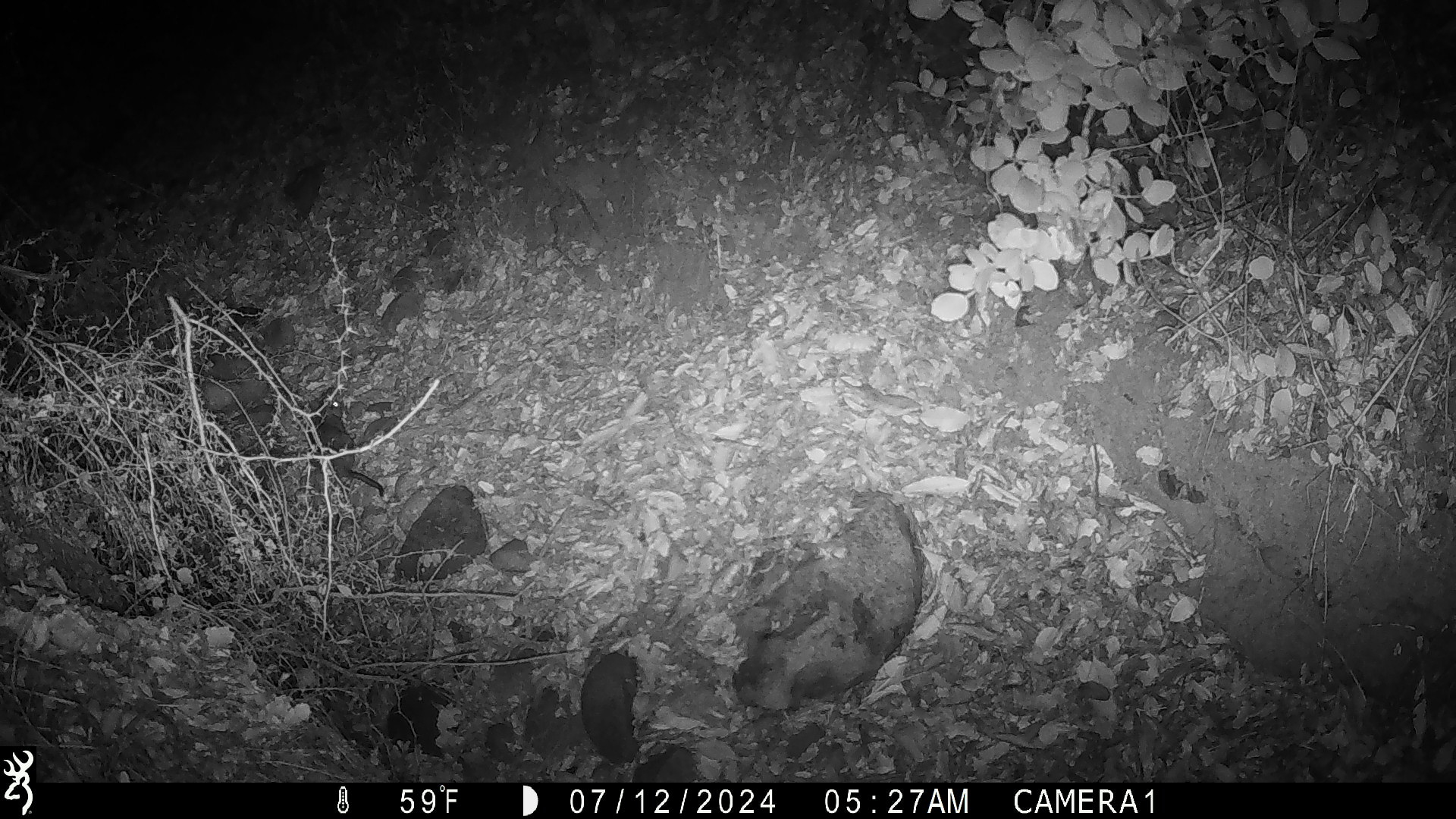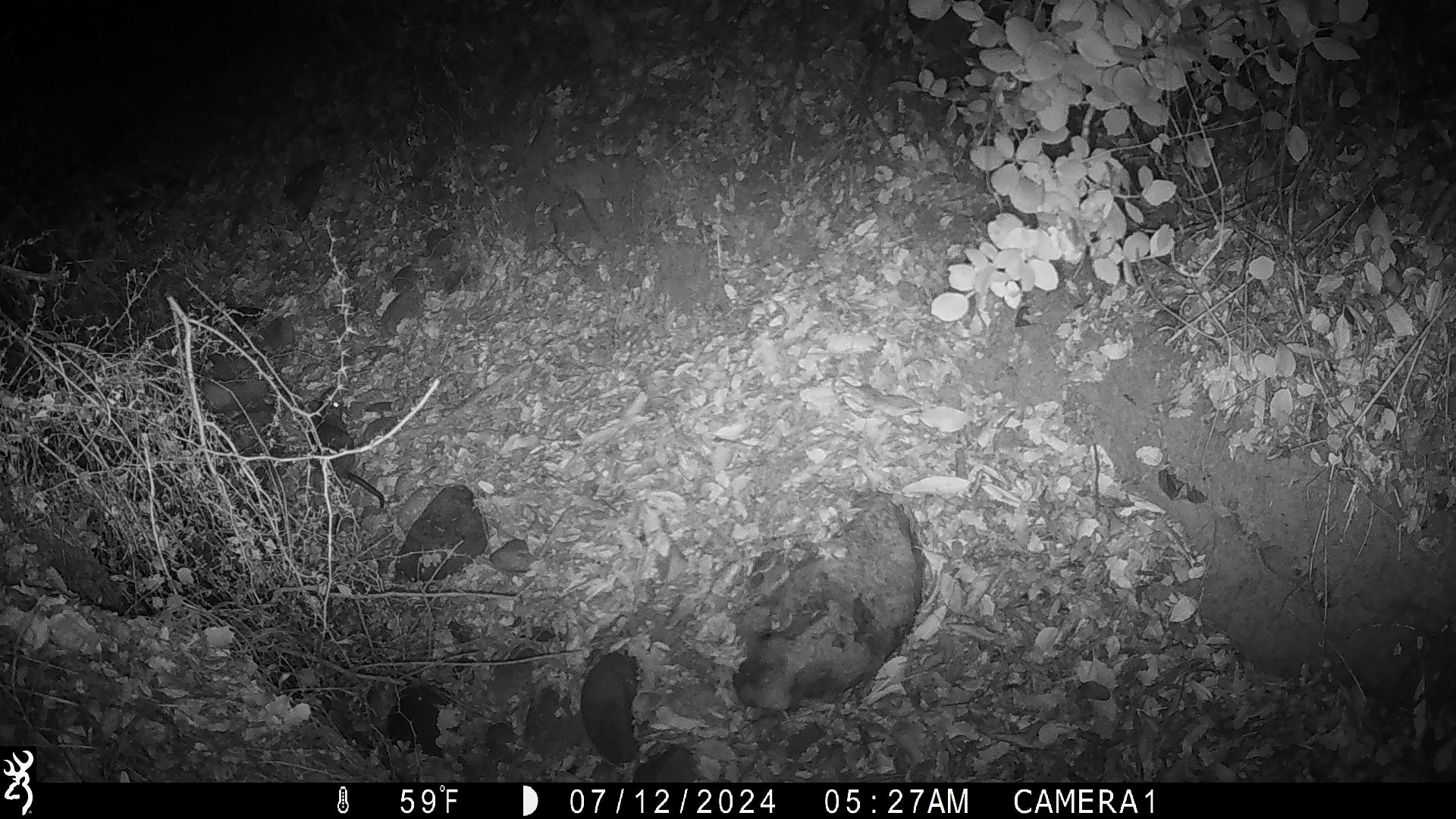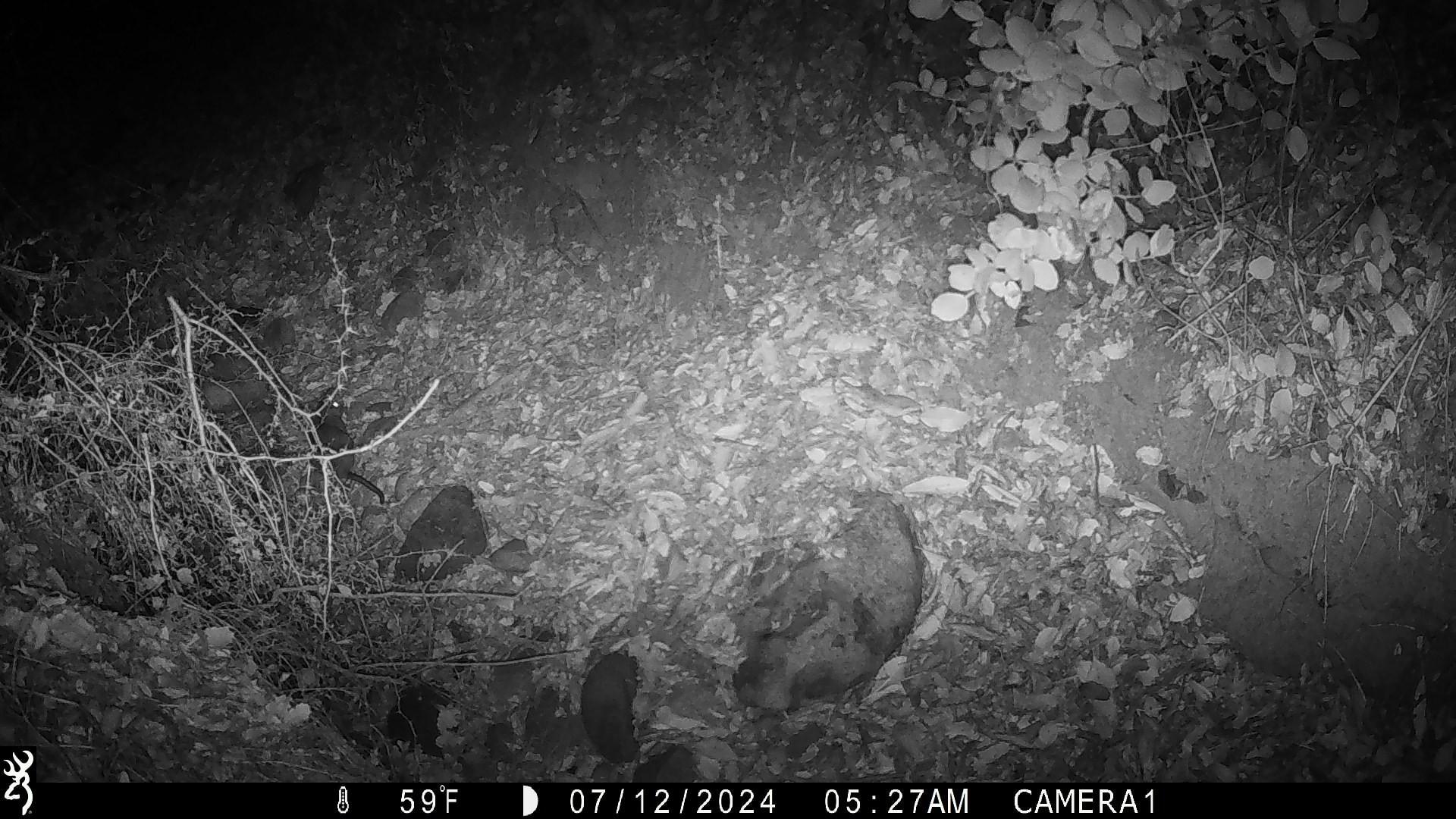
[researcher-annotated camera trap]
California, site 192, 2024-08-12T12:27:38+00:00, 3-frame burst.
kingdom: Animalia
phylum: Chordata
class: Mammalia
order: Rodentia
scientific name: Rodentia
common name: mouse or rat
Mouse or rat (Rodentia).